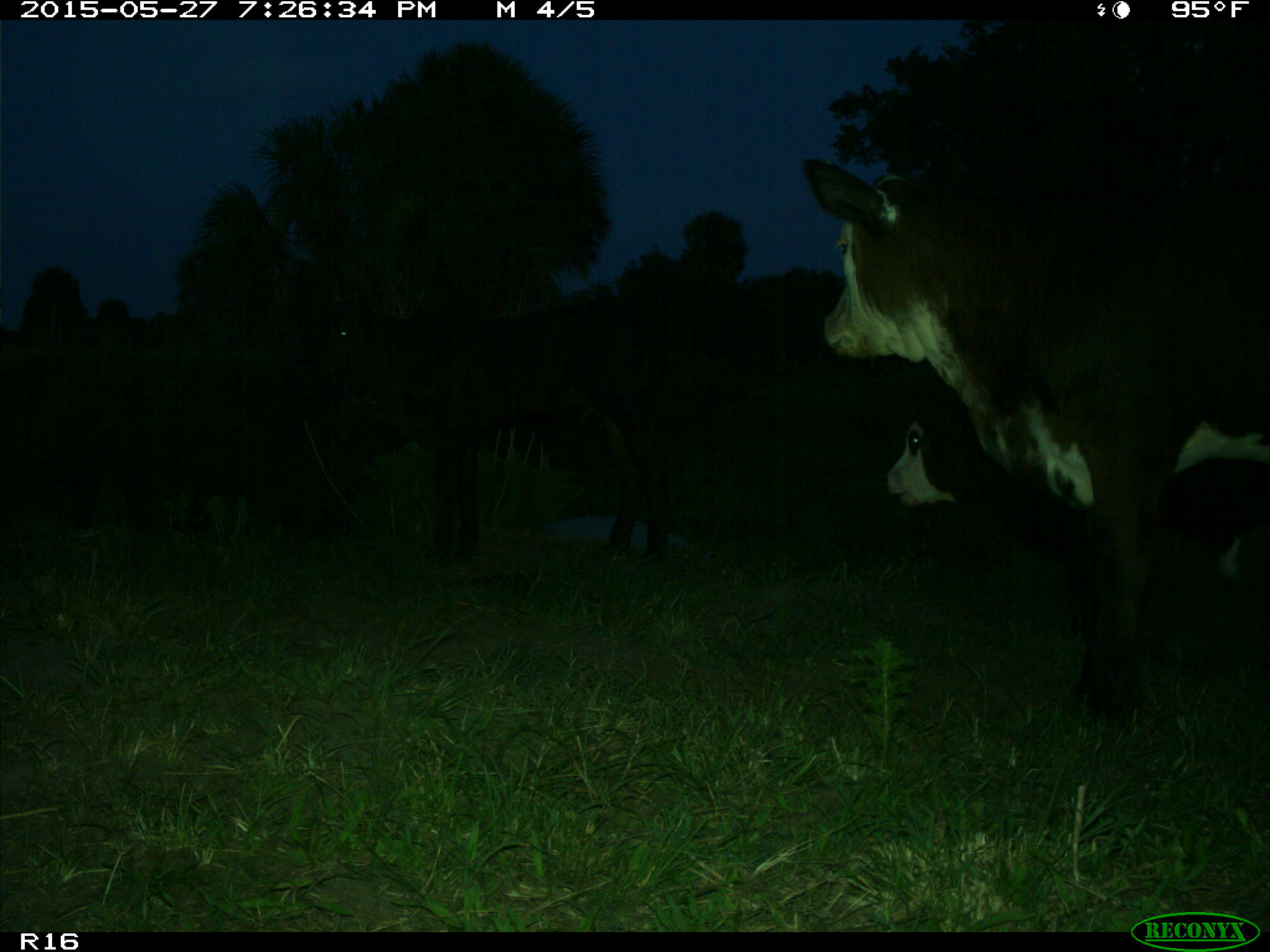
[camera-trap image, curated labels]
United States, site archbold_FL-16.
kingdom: Animalia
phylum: Chordata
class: Mammalia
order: Artiodactyla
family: Bovidae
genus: Bos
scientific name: Bos taurus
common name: domestic cow